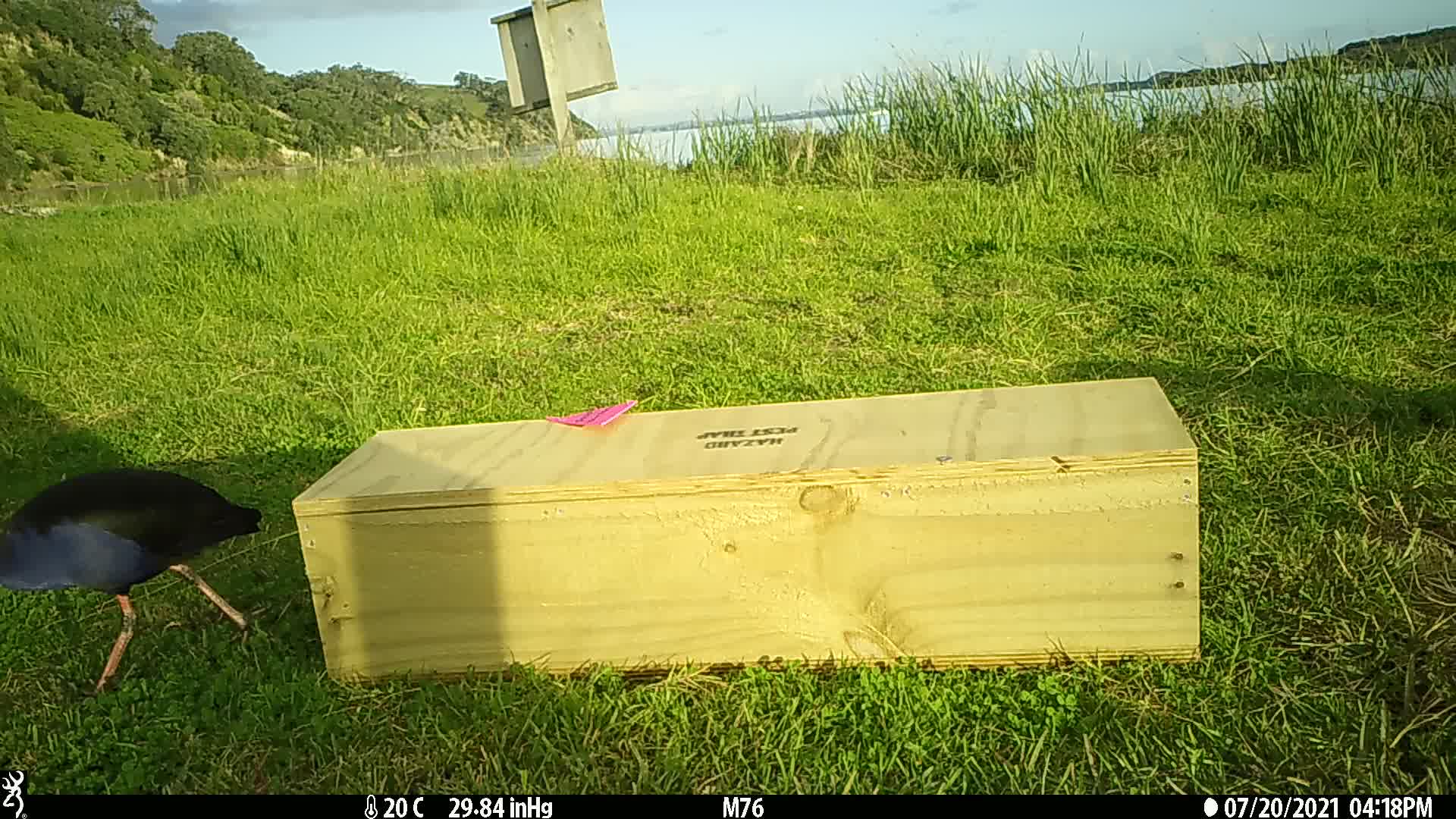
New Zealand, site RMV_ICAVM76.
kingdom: Animalia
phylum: Chordata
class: Aves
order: Gruiformes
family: Rallidae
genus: Porphyrio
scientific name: Porphyrio melanotus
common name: australasian swamphen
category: pukeko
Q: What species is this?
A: Pukeko (australasian swamphen) (Porphyrio melanotus).